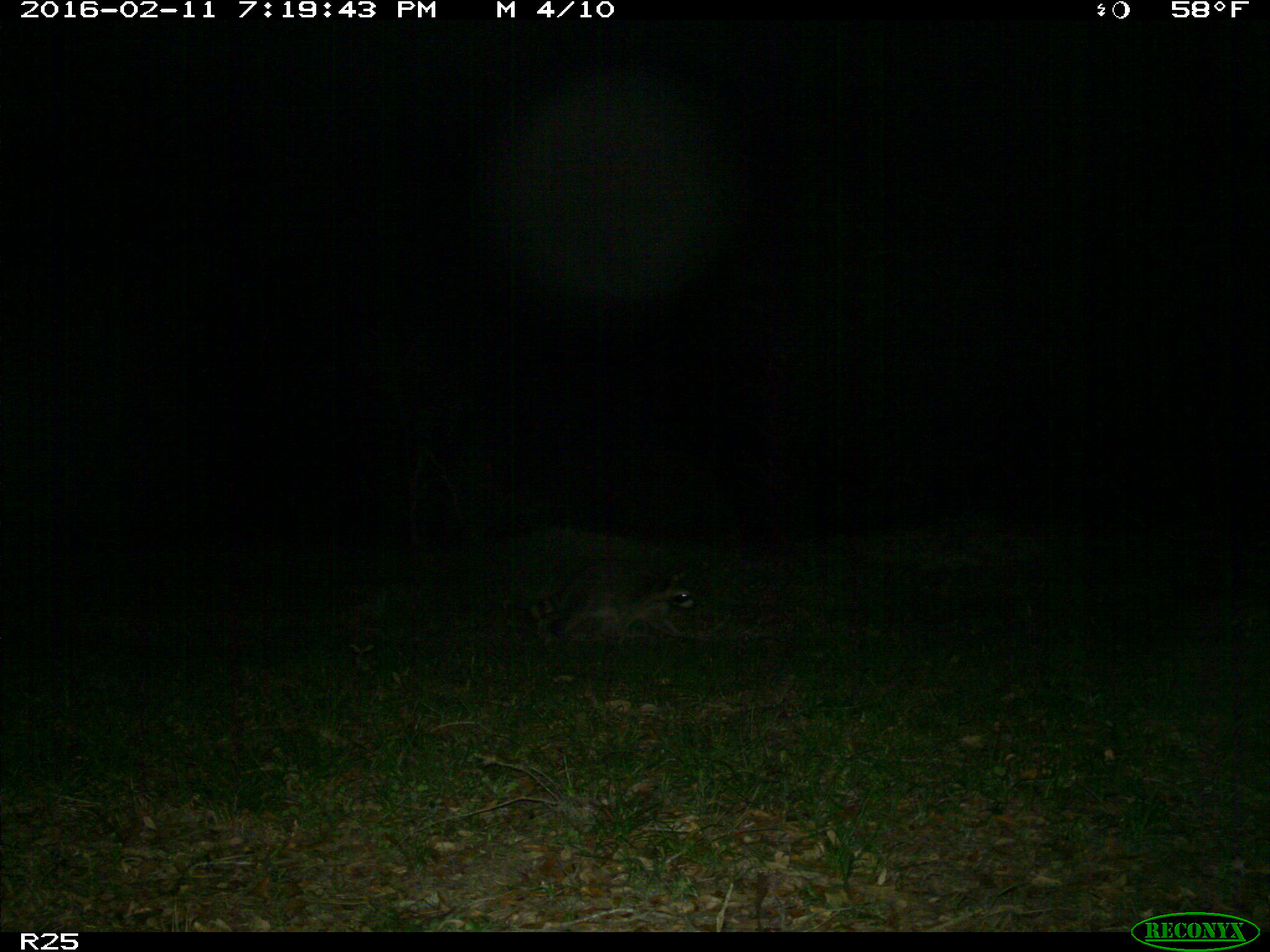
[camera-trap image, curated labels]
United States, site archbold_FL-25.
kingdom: Animalia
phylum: Chordata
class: Mammalia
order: Carnivora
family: Procyonidae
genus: Procyon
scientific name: Procyon lotor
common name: common raccoon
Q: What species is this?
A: Procyon lotor (common raccoon).